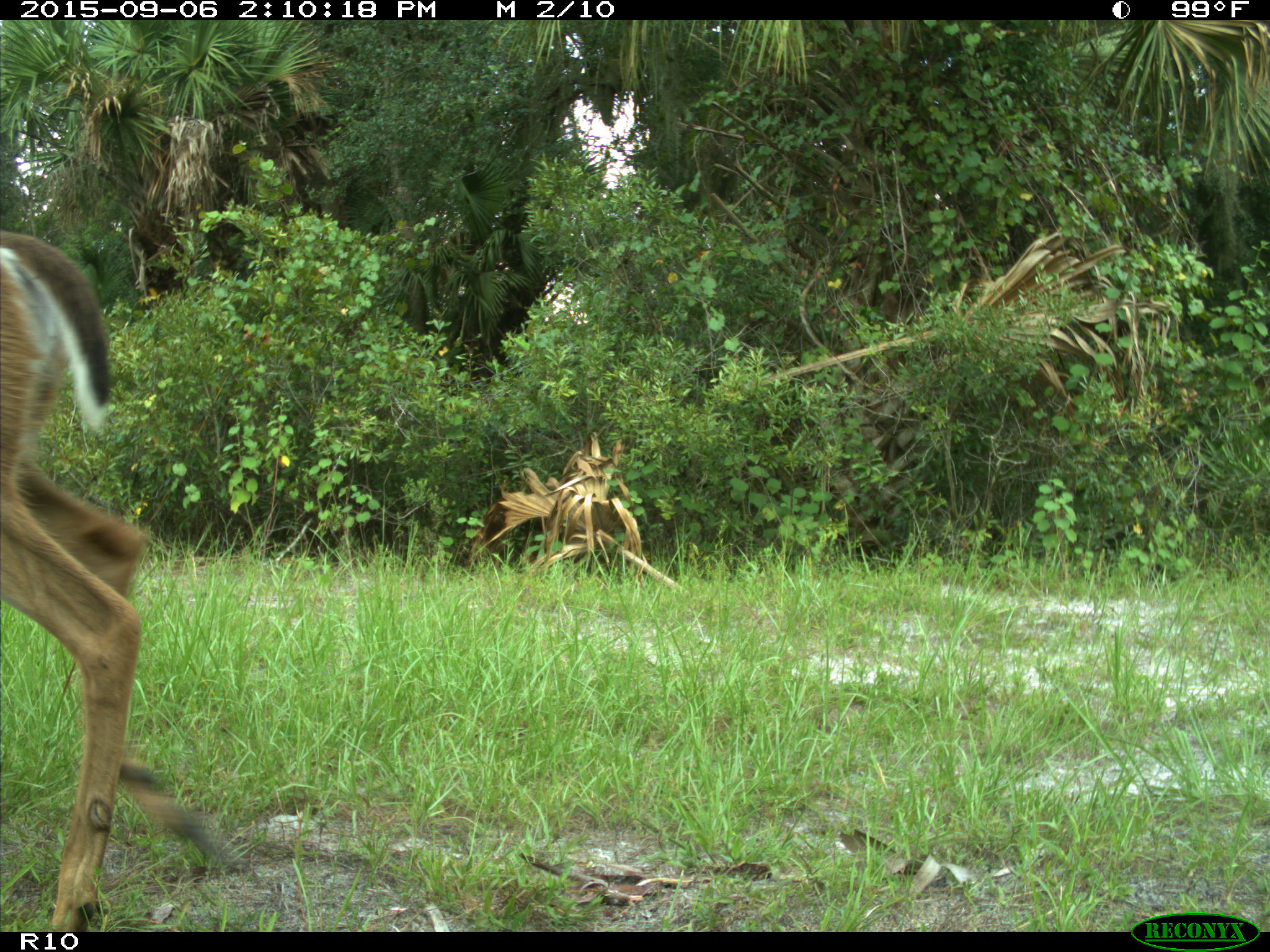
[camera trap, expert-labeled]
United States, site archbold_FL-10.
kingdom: Animalia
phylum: Chordata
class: Mammalia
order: Artiodactyla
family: Cervidae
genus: Odocoileus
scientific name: Odocoileus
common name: deer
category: unidentified deer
Unidentified deer (deer) (Odocoileus).